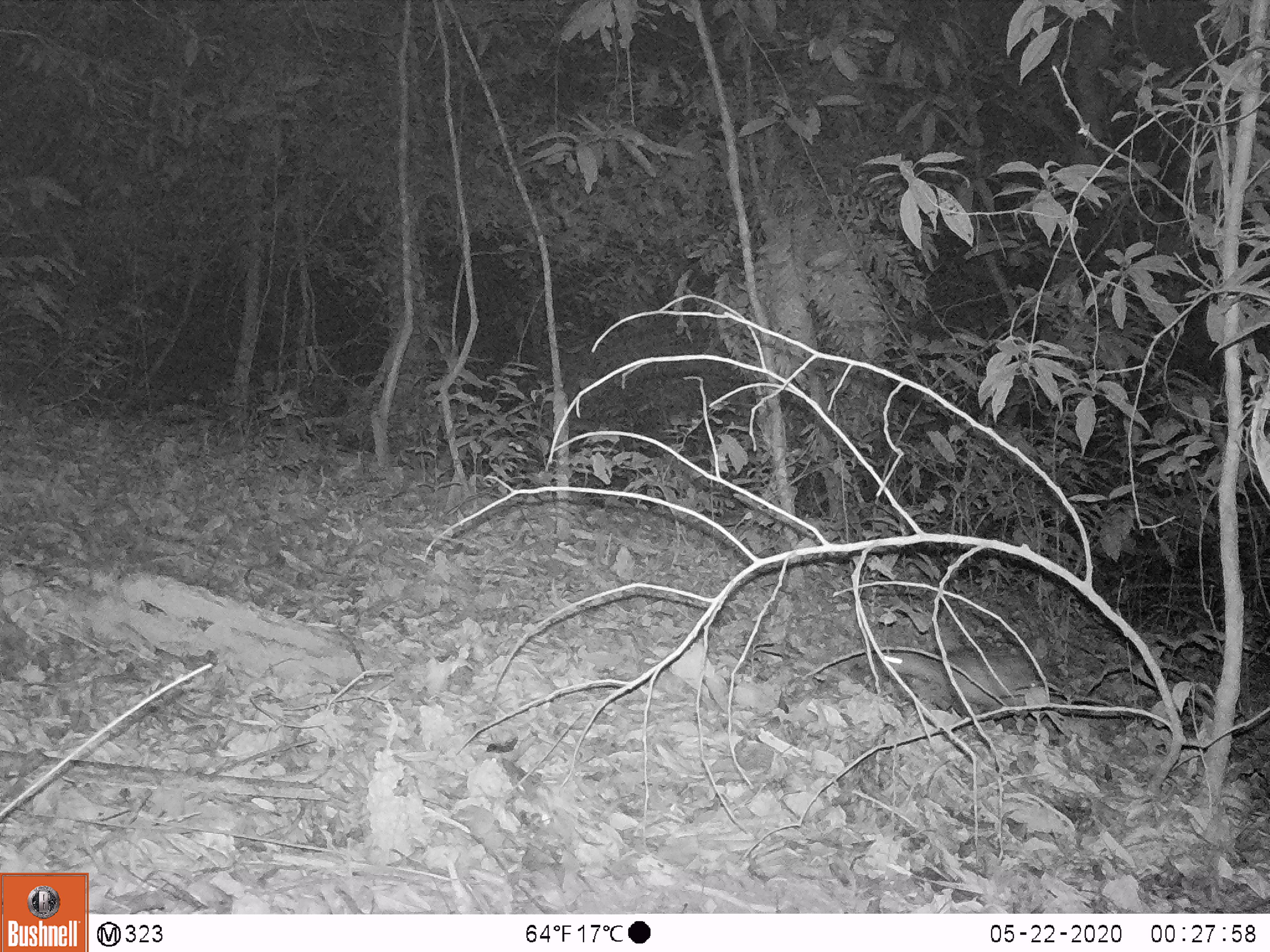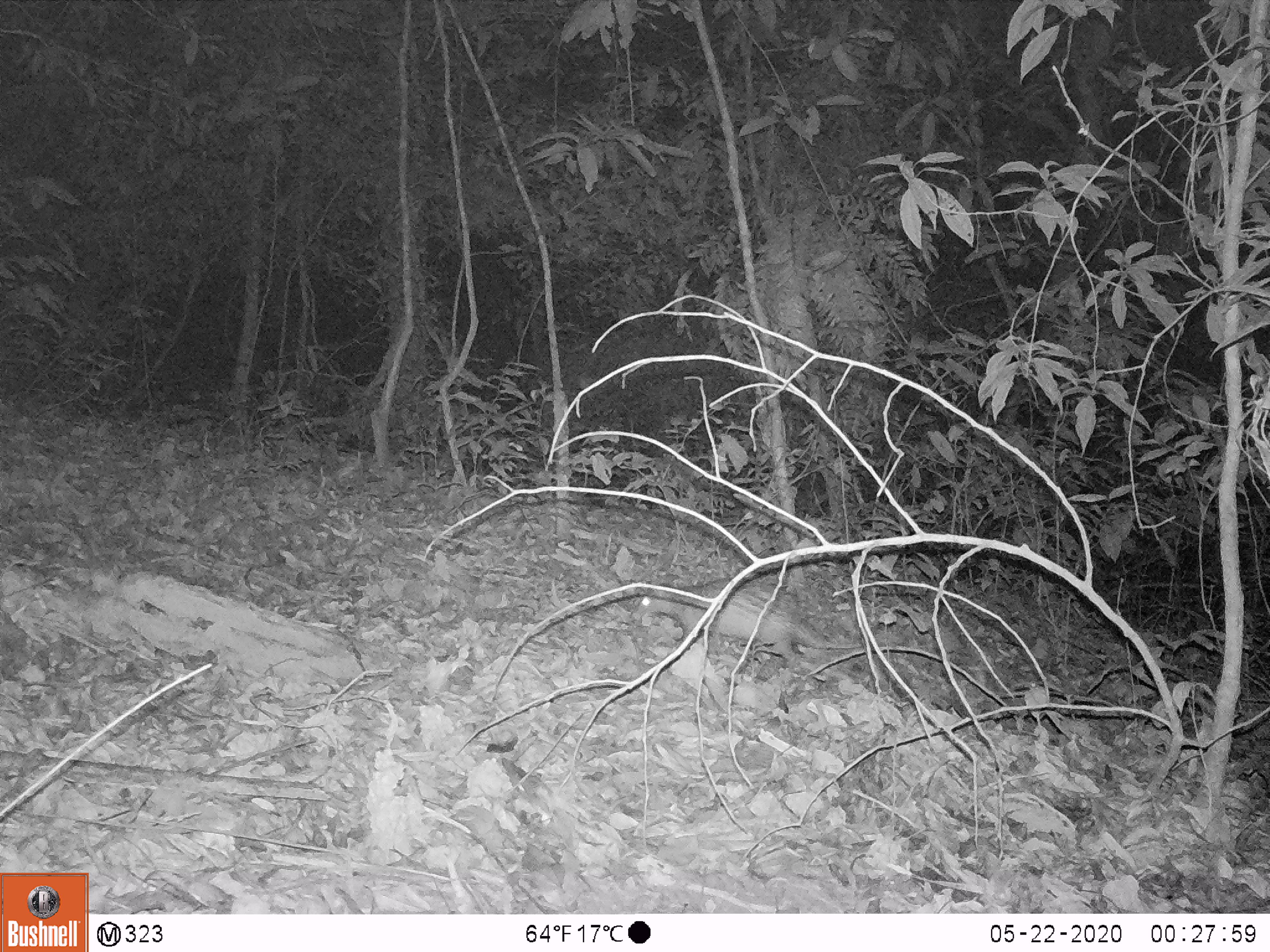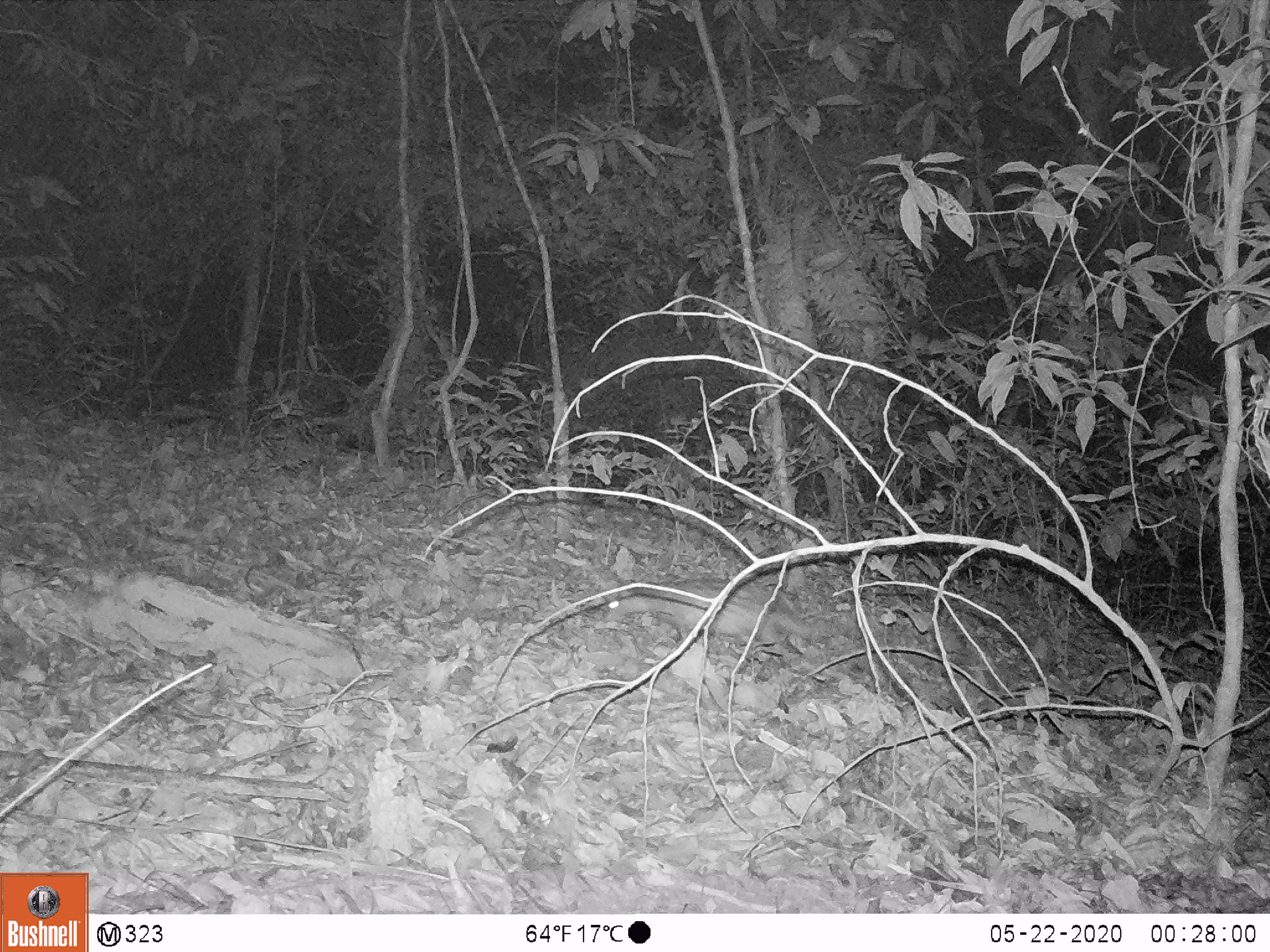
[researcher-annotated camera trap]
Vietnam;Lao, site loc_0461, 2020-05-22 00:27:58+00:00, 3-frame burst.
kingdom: Animalia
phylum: Chordata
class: Mammalia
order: Rodentia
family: Hystricidae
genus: Atherurus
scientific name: Atherurus macrourus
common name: asiatic brush-tailed porcupine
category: asiatic brush tailed porcupine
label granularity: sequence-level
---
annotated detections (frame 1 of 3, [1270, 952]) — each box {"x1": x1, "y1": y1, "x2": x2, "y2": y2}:
asiatic brush tailed porcupine: {"x1": 876, "y1": 649, "x2": 1037, "y2": 720}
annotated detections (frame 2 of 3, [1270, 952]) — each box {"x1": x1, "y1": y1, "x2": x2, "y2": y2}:
asiatic brush tailed porcupine: {"x1": 635, "y1": 586, "x2": 861, "y2": 671}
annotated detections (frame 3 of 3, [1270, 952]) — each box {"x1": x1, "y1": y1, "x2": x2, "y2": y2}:
asiatic brush tailed porcupine: {"x1": 600, "y1": 577, "x2": 824, "y2": 660}